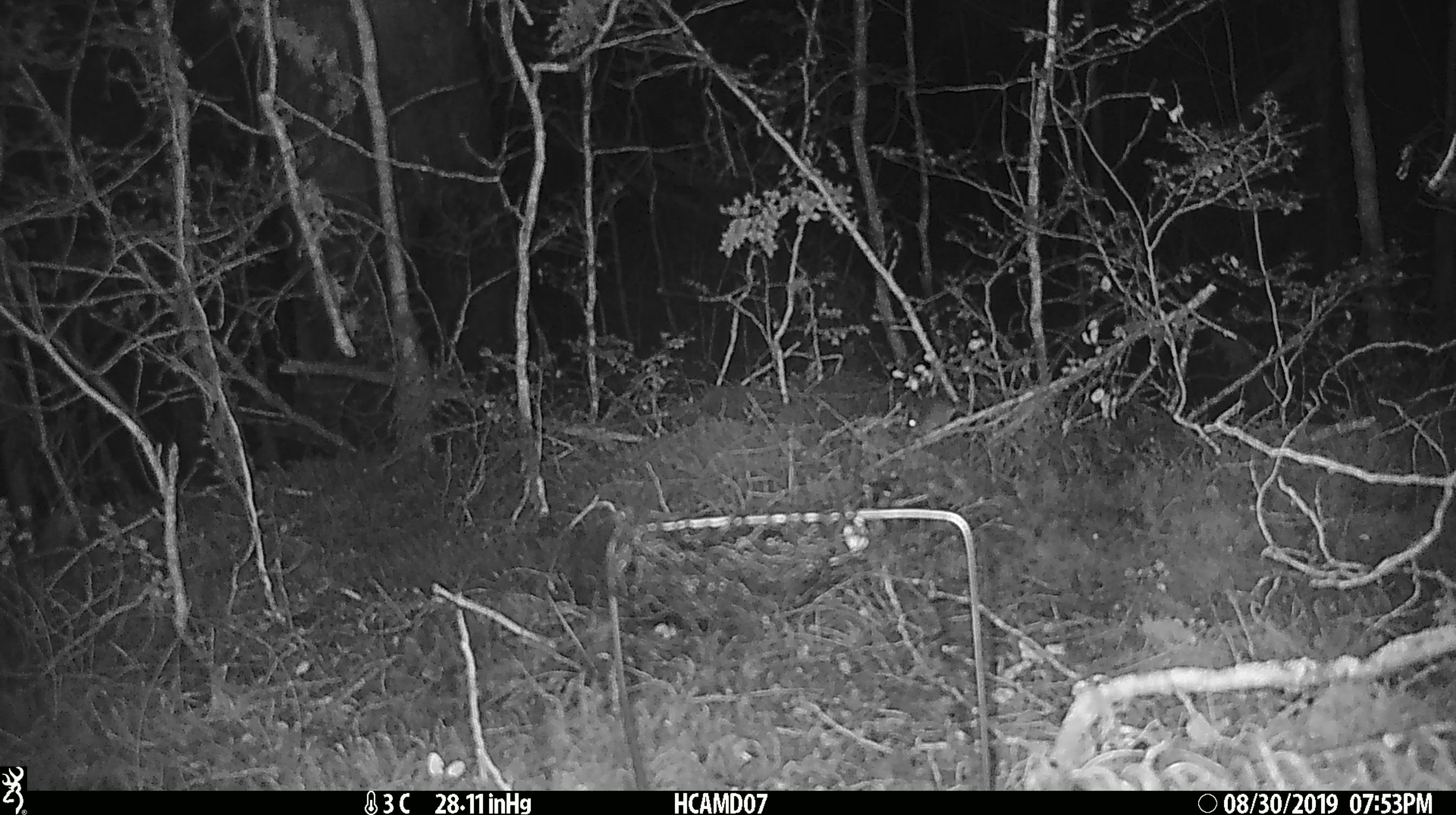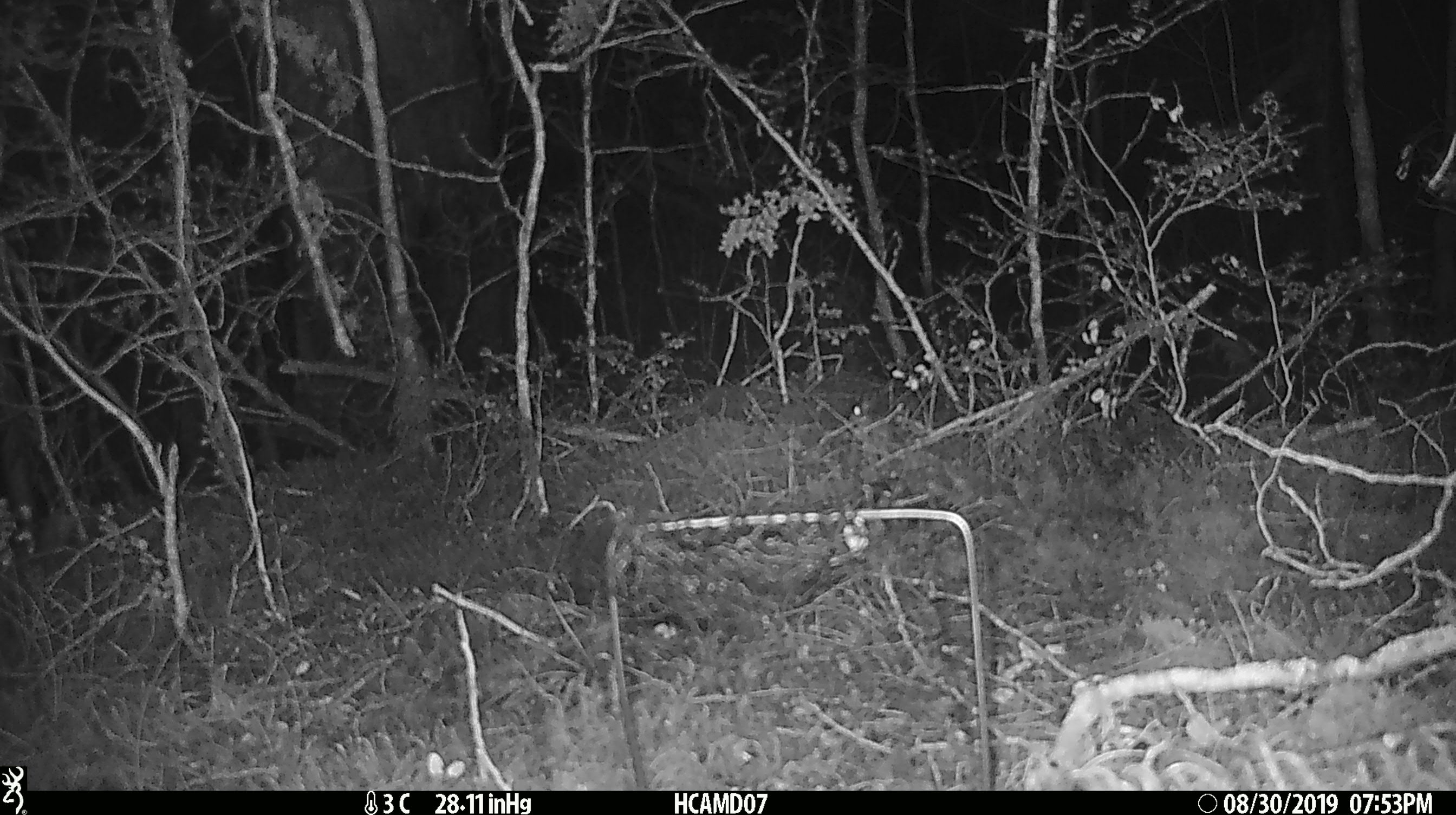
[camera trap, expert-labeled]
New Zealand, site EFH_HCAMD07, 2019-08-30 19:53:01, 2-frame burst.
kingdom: Animalia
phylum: Chordata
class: Mammalia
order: Rodentia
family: Muridae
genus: Mus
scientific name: Mus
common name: mouse